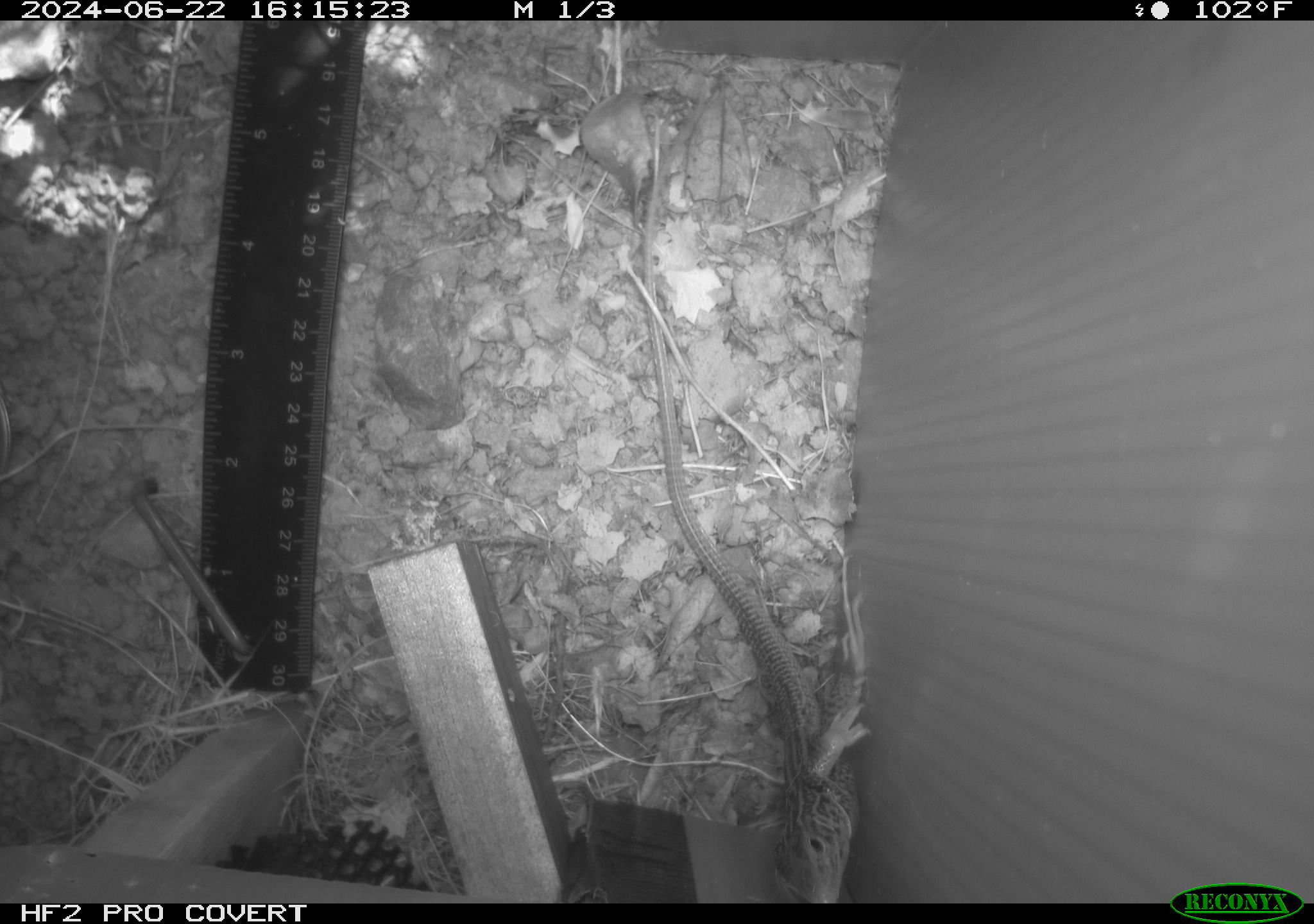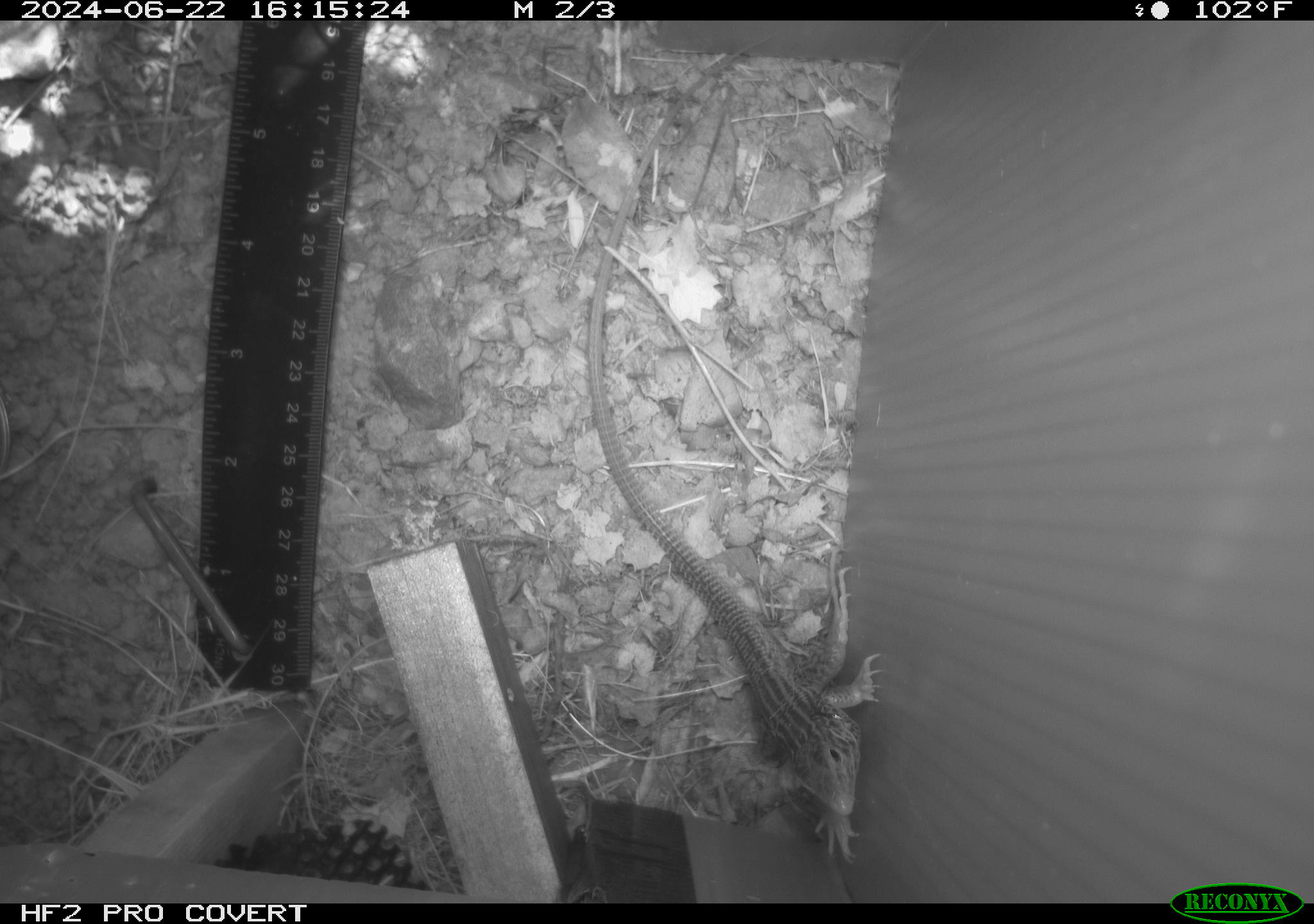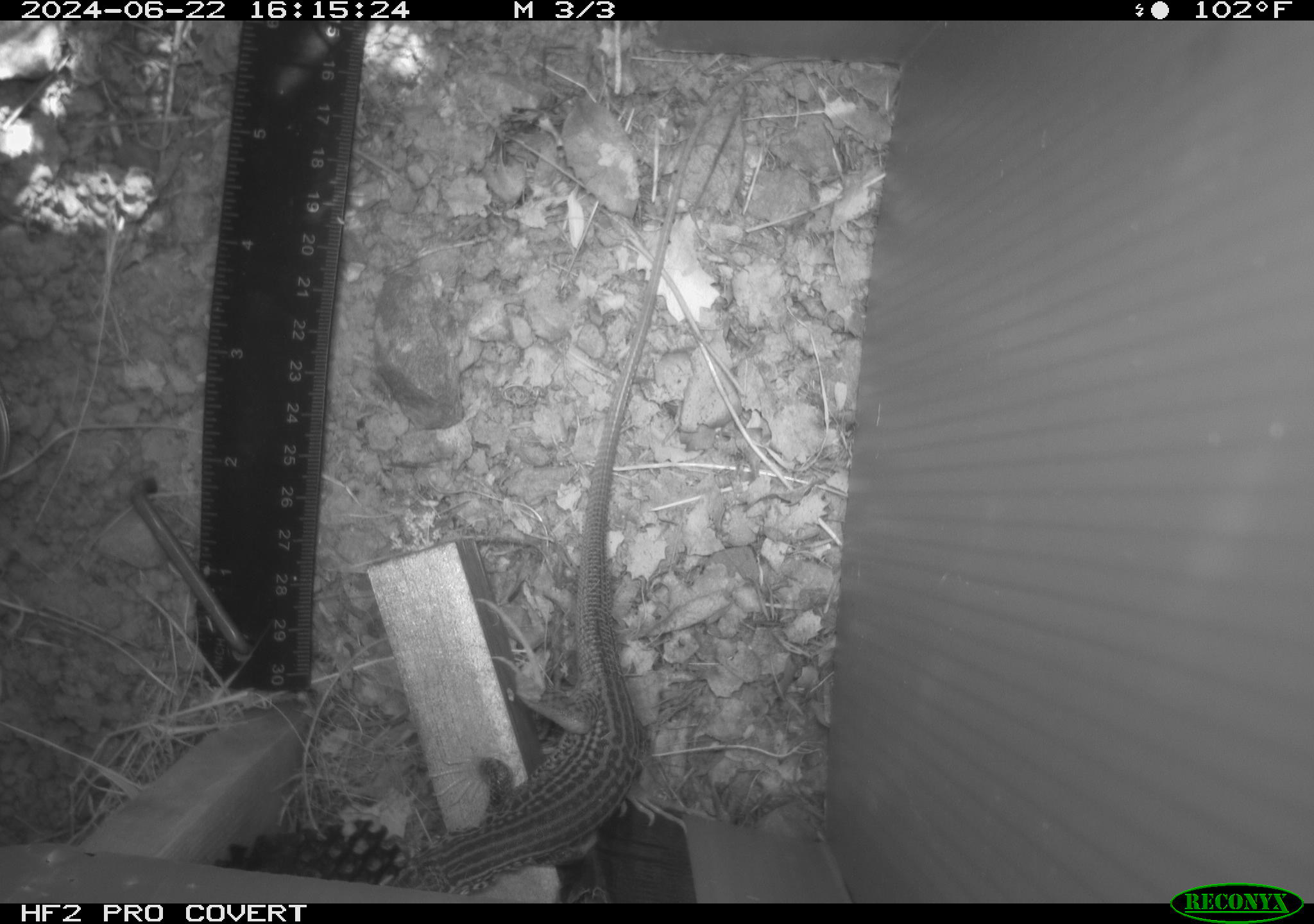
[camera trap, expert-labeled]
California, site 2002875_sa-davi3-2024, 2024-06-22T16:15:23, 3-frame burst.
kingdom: Animalia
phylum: Chordata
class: Reptilia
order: Squamata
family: Teiidae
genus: Aspidoscelis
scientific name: Aspidoscelis tigris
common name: western whiptail